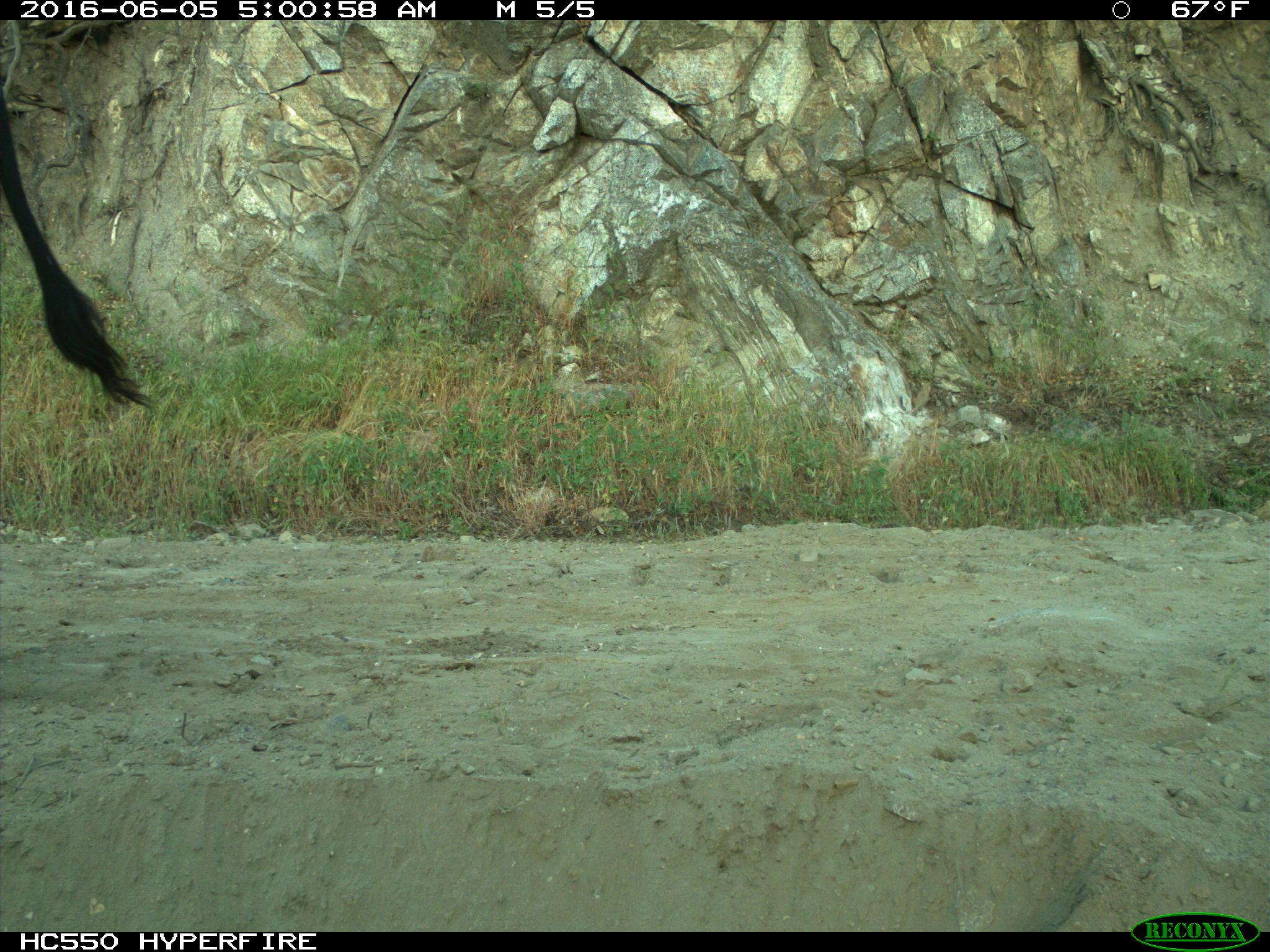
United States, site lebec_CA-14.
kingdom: Animalia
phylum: Chordata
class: Mammalia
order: Artiodactyla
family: Bovidae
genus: Bos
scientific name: Bos taurus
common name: domestic cow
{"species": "Bos taurus (domestic cow)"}